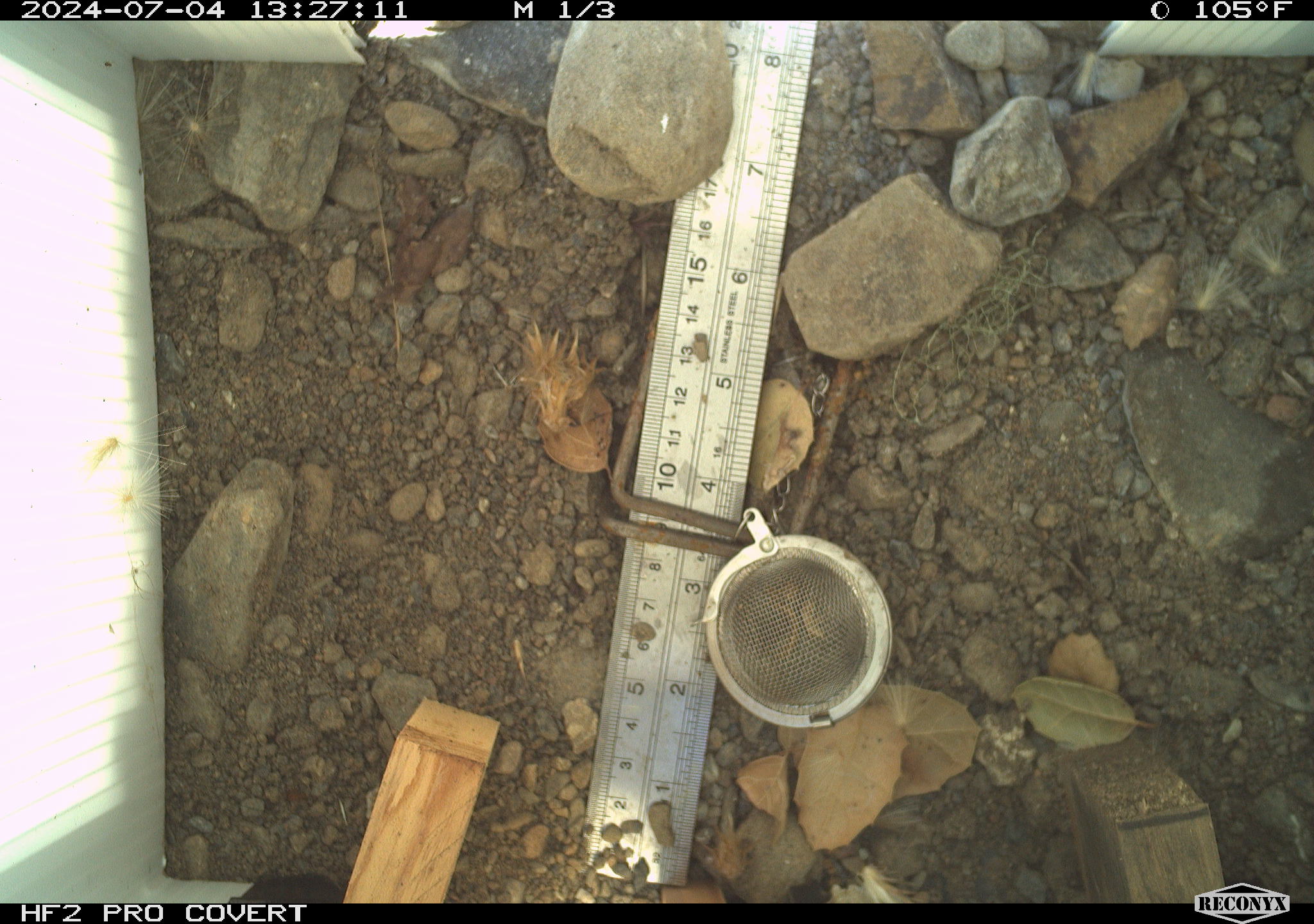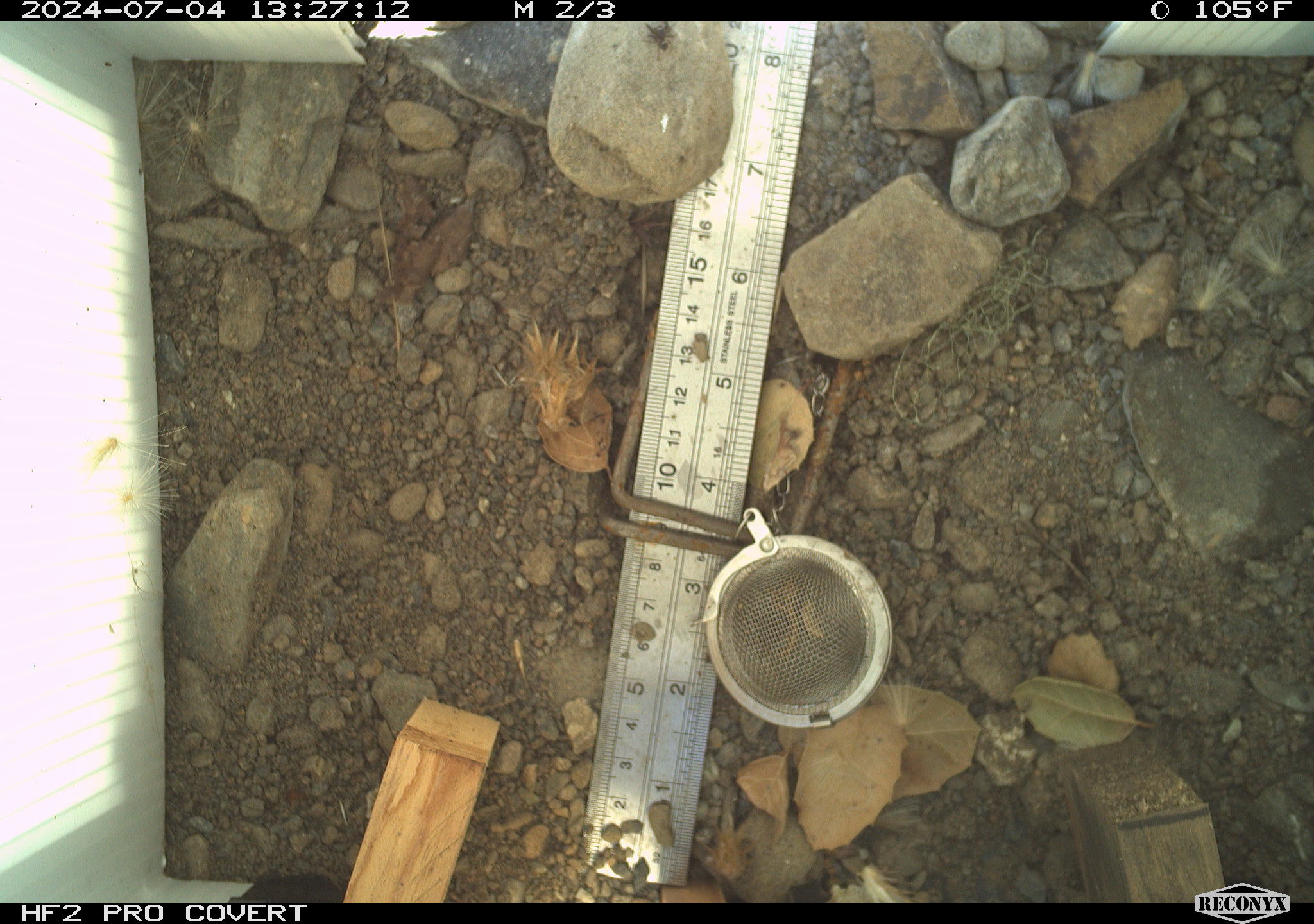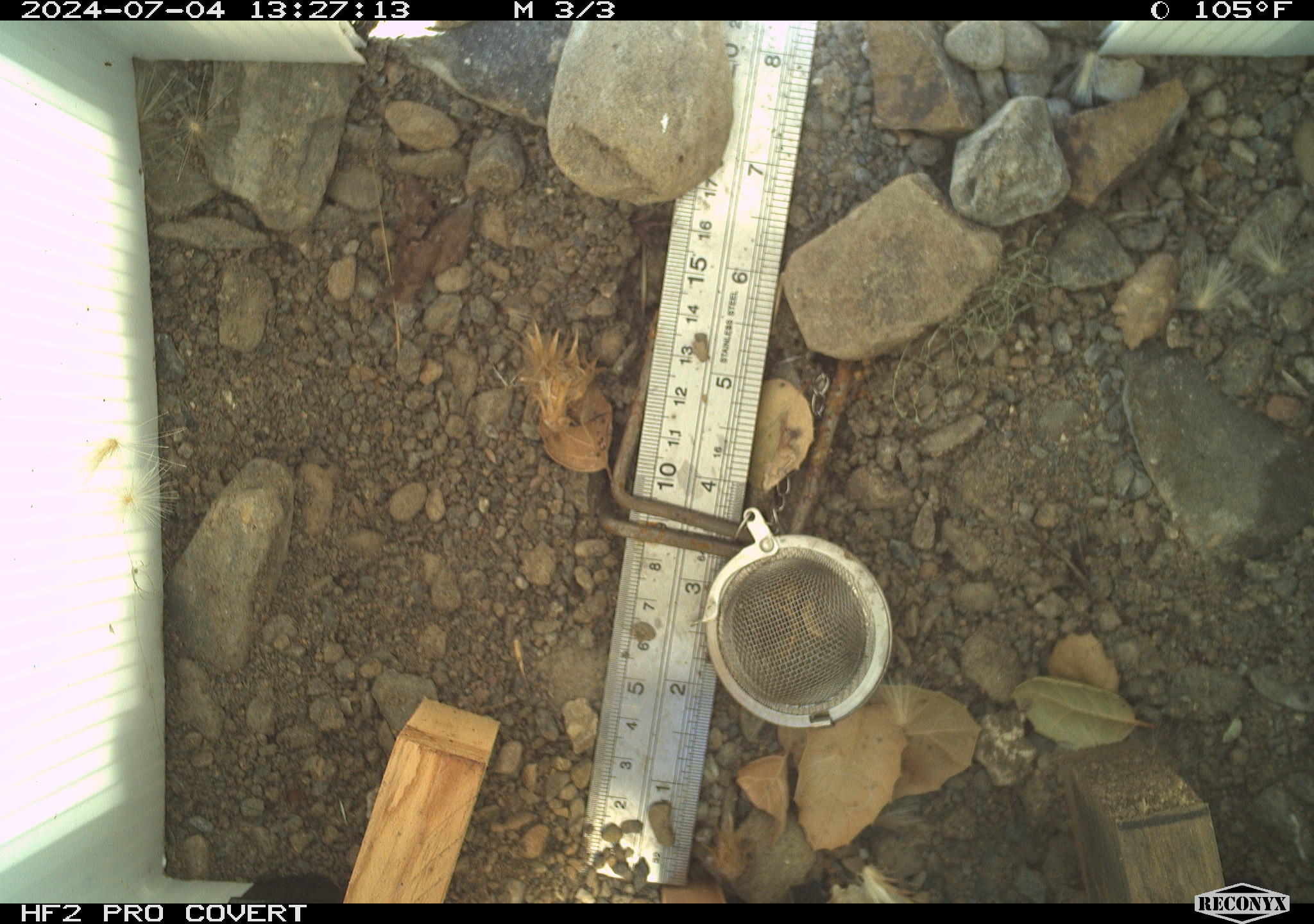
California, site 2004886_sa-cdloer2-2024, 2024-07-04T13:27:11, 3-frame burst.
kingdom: Animalia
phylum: Arthropoda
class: Insecta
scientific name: Insecta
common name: insect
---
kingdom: Animalia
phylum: Arthropoda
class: Arachnida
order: Araneae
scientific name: Araneae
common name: spider